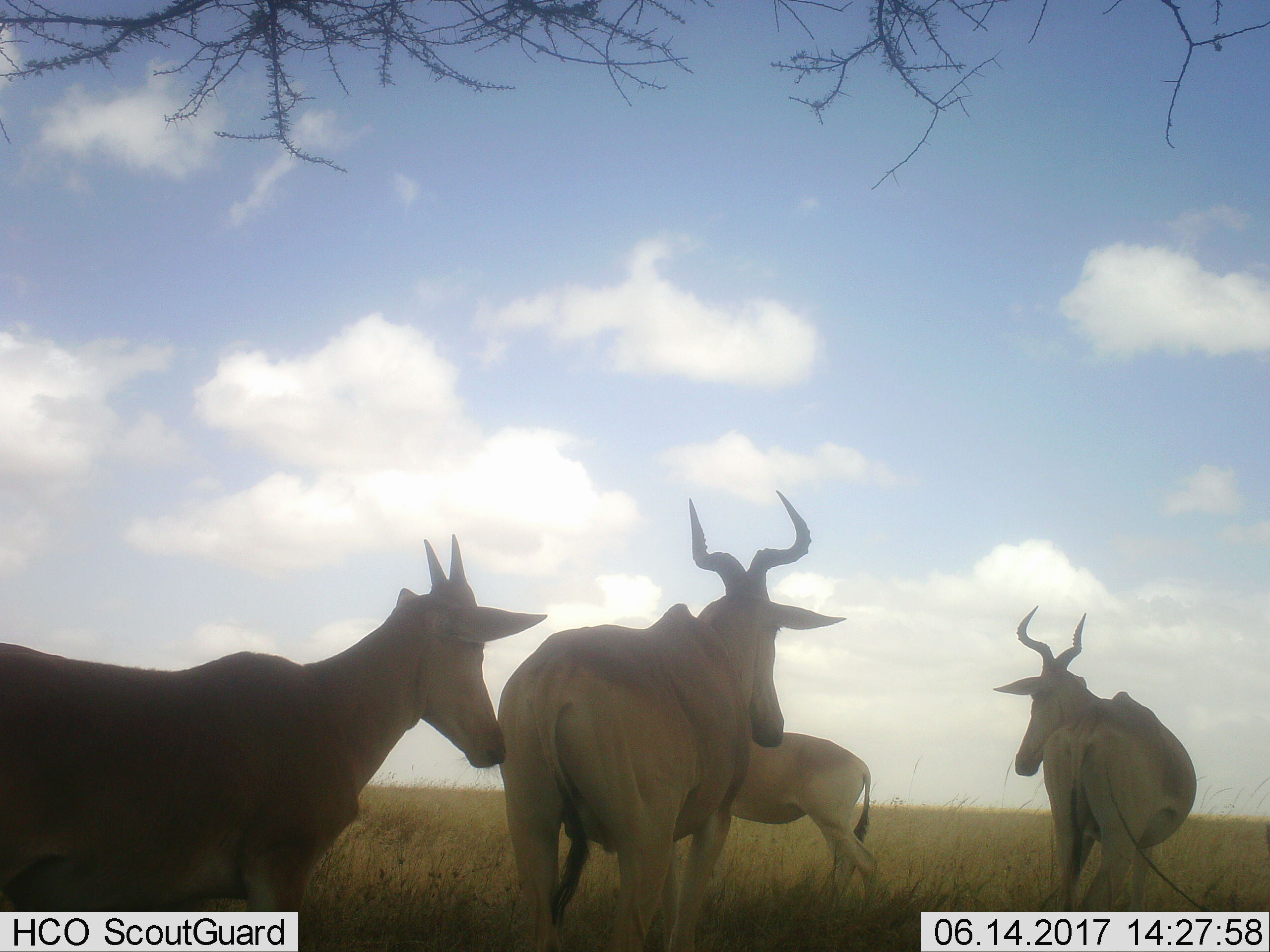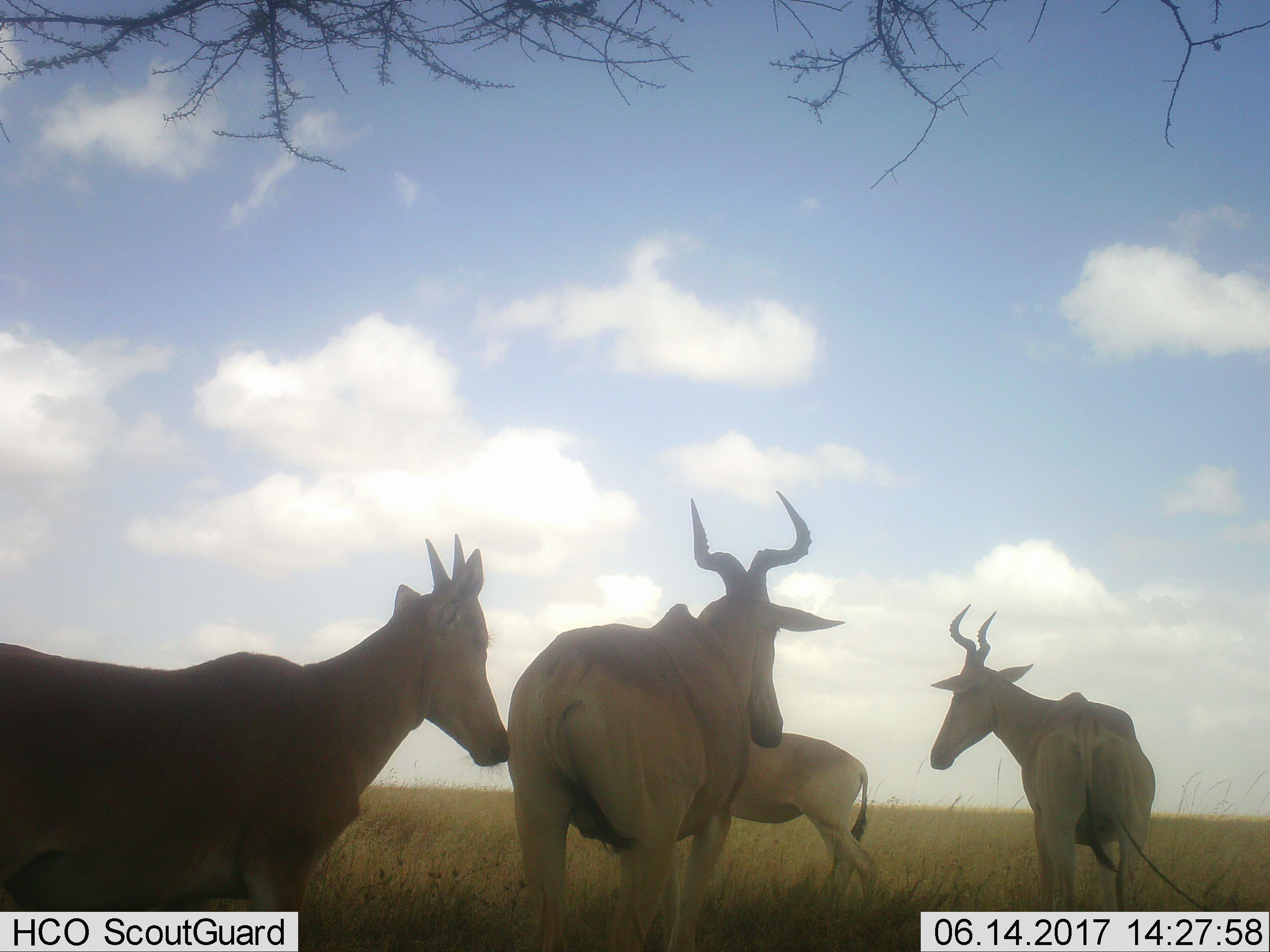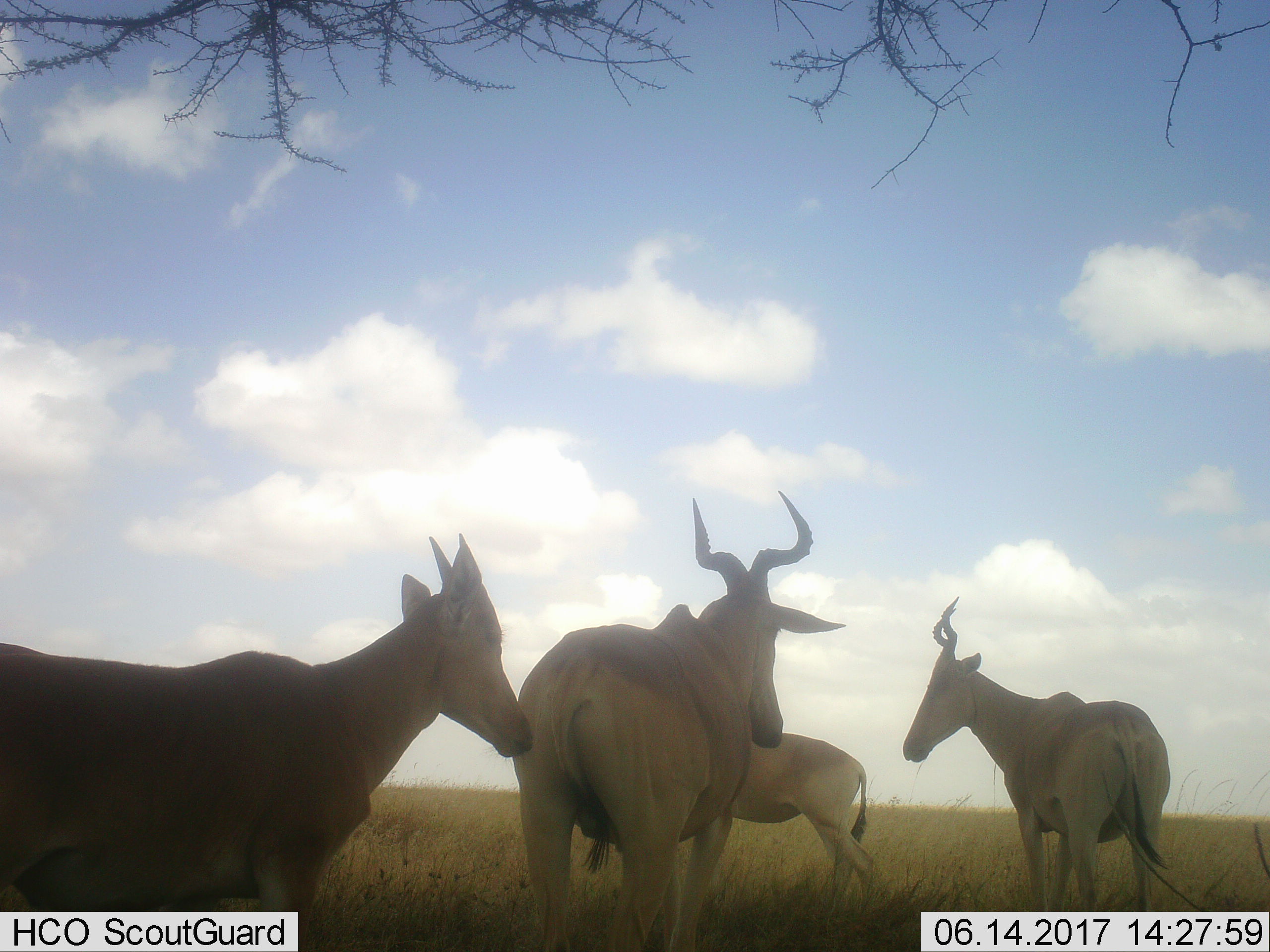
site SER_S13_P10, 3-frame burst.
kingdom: Animalia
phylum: Chordata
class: Mammalia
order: Artiodactyla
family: Bovidae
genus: Alcelaphus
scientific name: Alcelaphus buselaphus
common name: hartebeest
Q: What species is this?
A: Hartebeest (Alcelaphus buselaphus).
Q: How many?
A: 4.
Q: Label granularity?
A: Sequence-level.